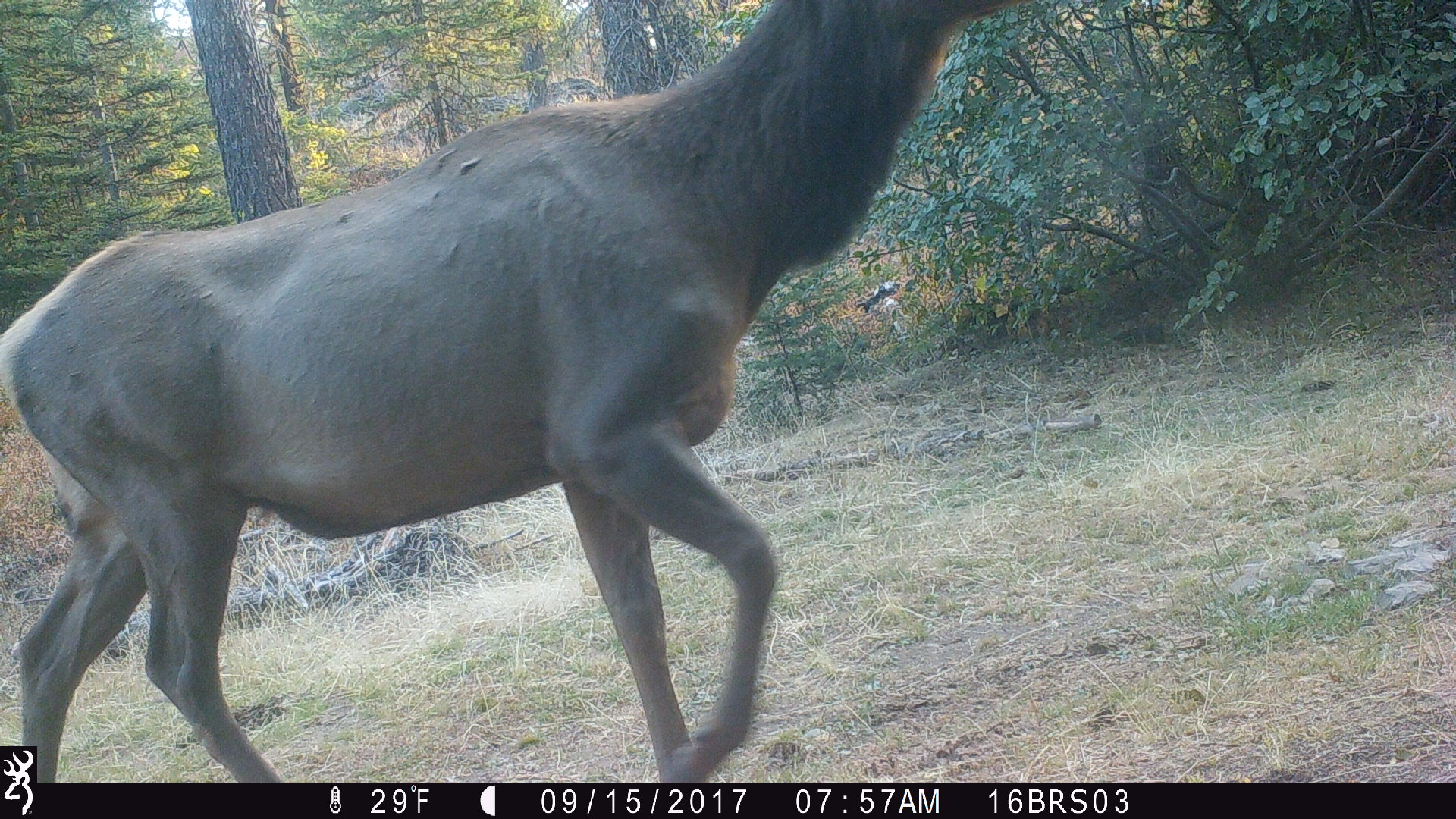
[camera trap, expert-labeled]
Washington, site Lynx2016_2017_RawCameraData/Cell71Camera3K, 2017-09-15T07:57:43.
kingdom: Animalia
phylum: Chordata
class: Mammalia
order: Artiodactyla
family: Cervidae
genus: Cervus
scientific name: Cervus canadensis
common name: elk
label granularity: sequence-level